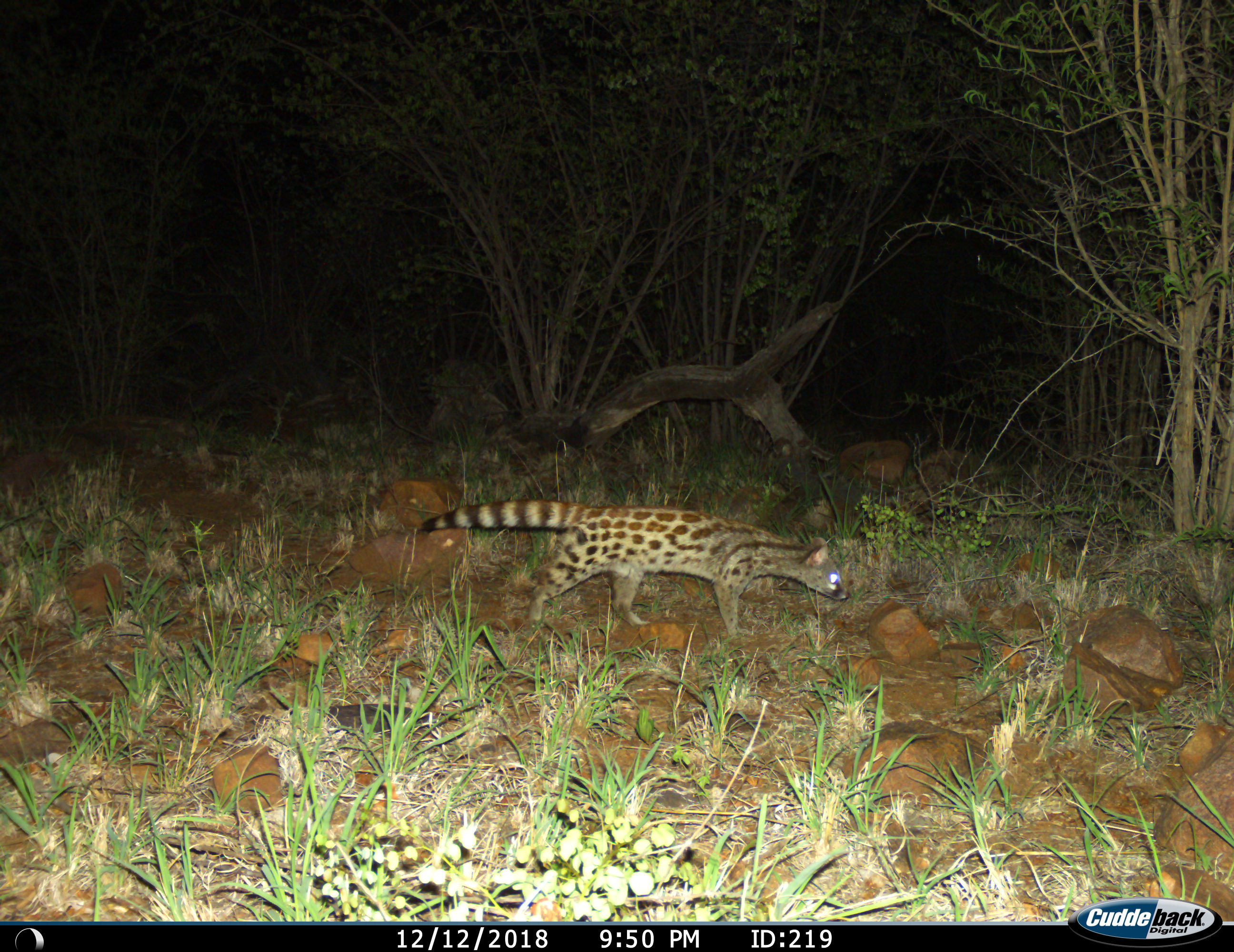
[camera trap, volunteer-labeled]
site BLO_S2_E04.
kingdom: Animalia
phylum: Chordata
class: Mammalia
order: Carnivora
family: Viverridae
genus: Genetta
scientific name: Genetta genetta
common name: small-spotted genet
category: genetcommonsmallspotted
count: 1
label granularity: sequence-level